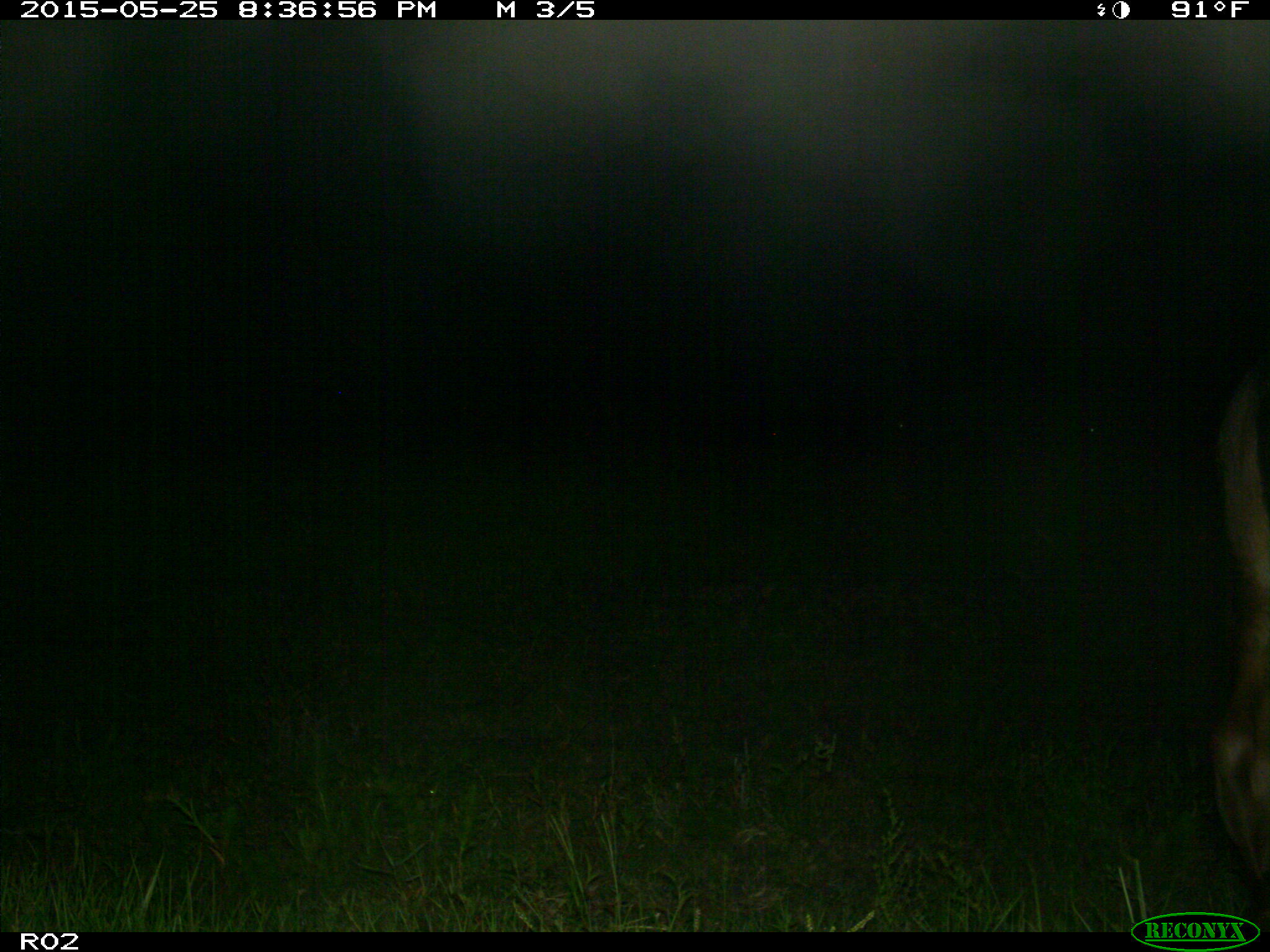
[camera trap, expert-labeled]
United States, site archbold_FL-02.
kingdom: Animalia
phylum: Chordata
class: Mammalia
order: Artiodactyla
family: Bovidae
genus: Bos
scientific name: Bos taurus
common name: domestic cow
Bos taurus (domestic cow).